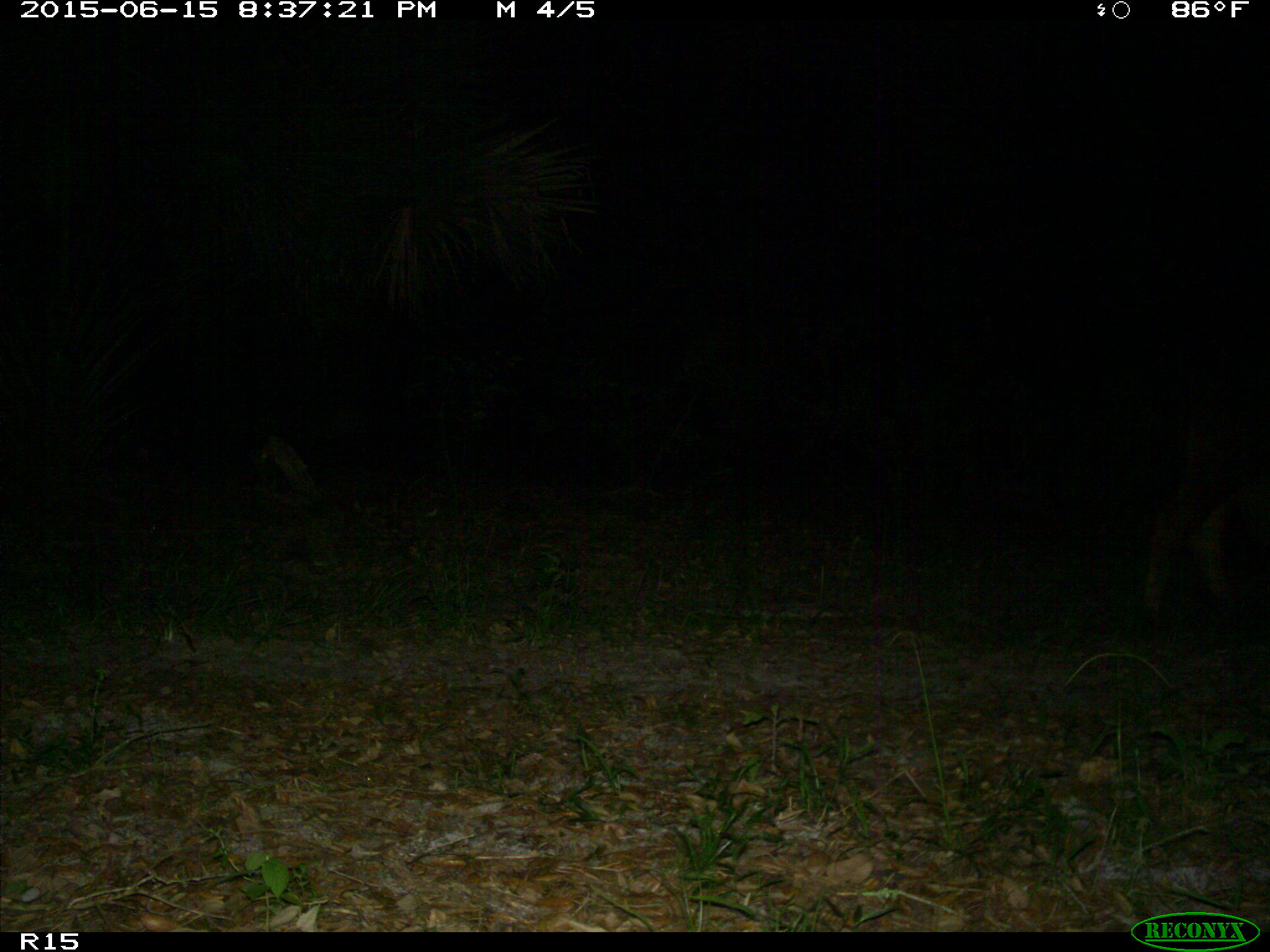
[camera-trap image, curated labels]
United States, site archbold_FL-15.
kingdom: Animalia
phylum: Chordata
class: Mammalia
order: Artiodactyla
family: Bovidae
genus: Bos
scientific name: Bos taurus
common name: domestic cow